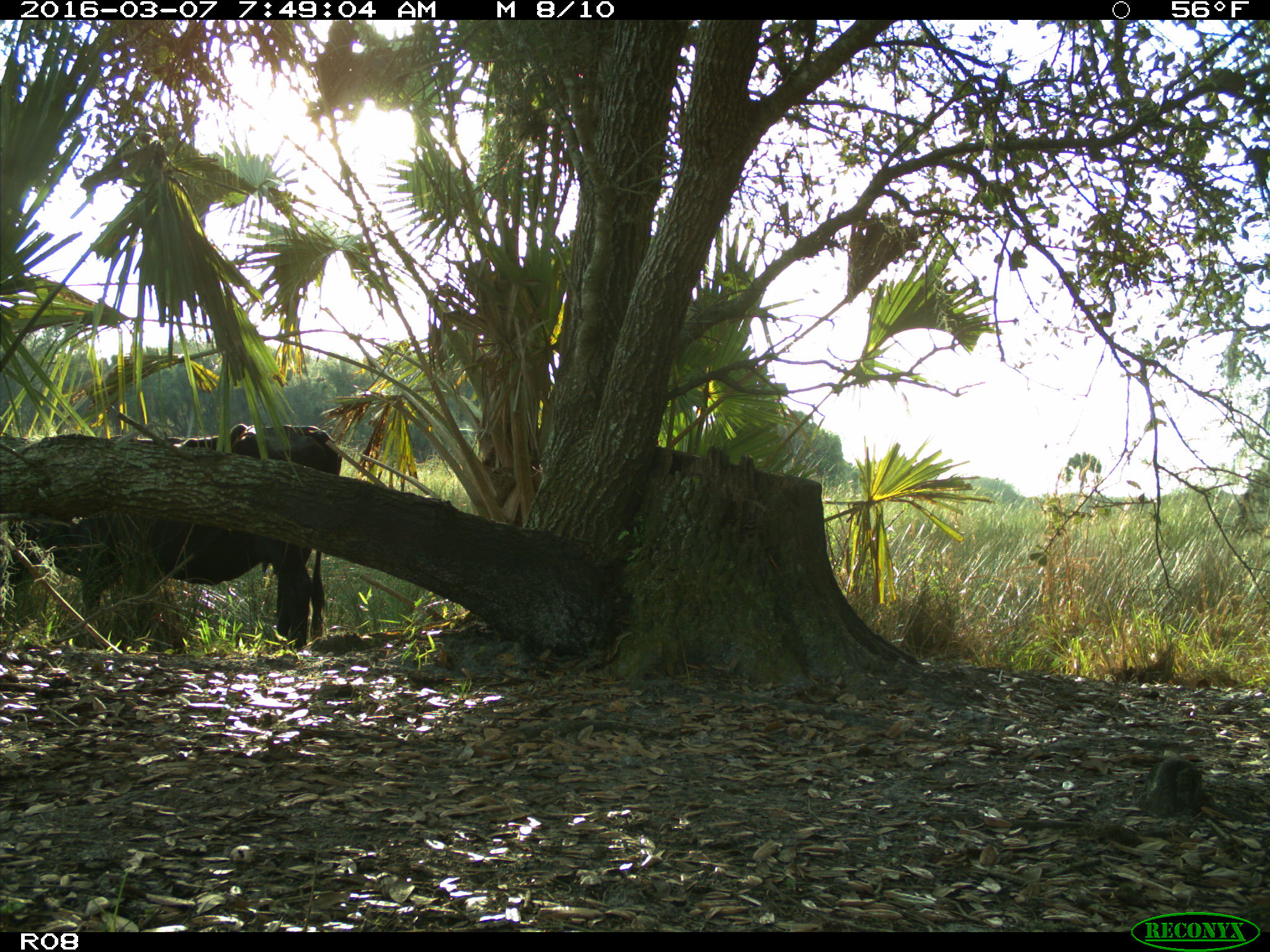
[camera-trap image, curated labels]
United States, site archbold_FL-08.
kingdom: Animalia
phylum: Chordata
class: Mammalia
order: Artiodactyla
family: Bovidae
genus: Bos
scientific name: Bos taurus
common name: domestic cow